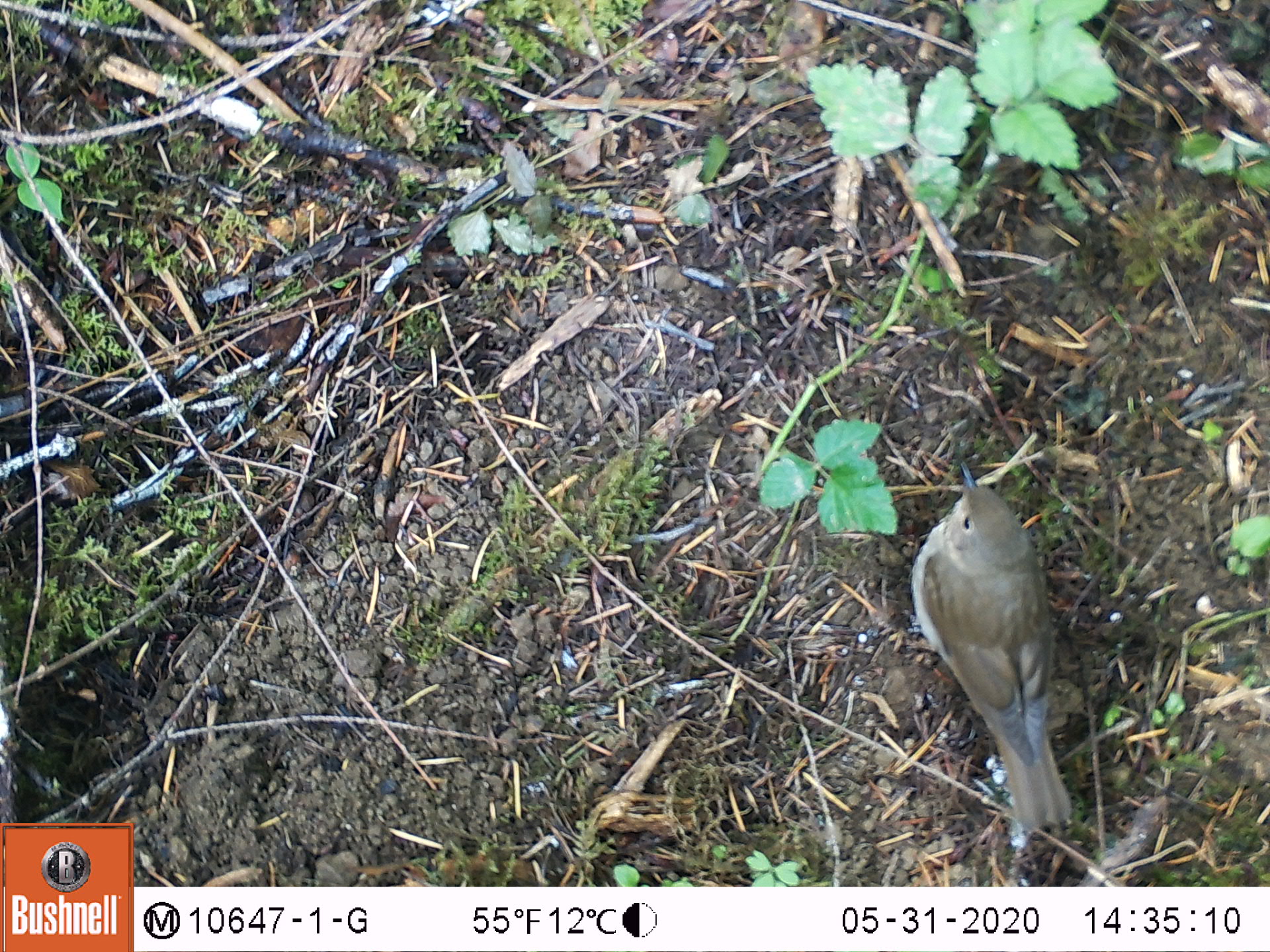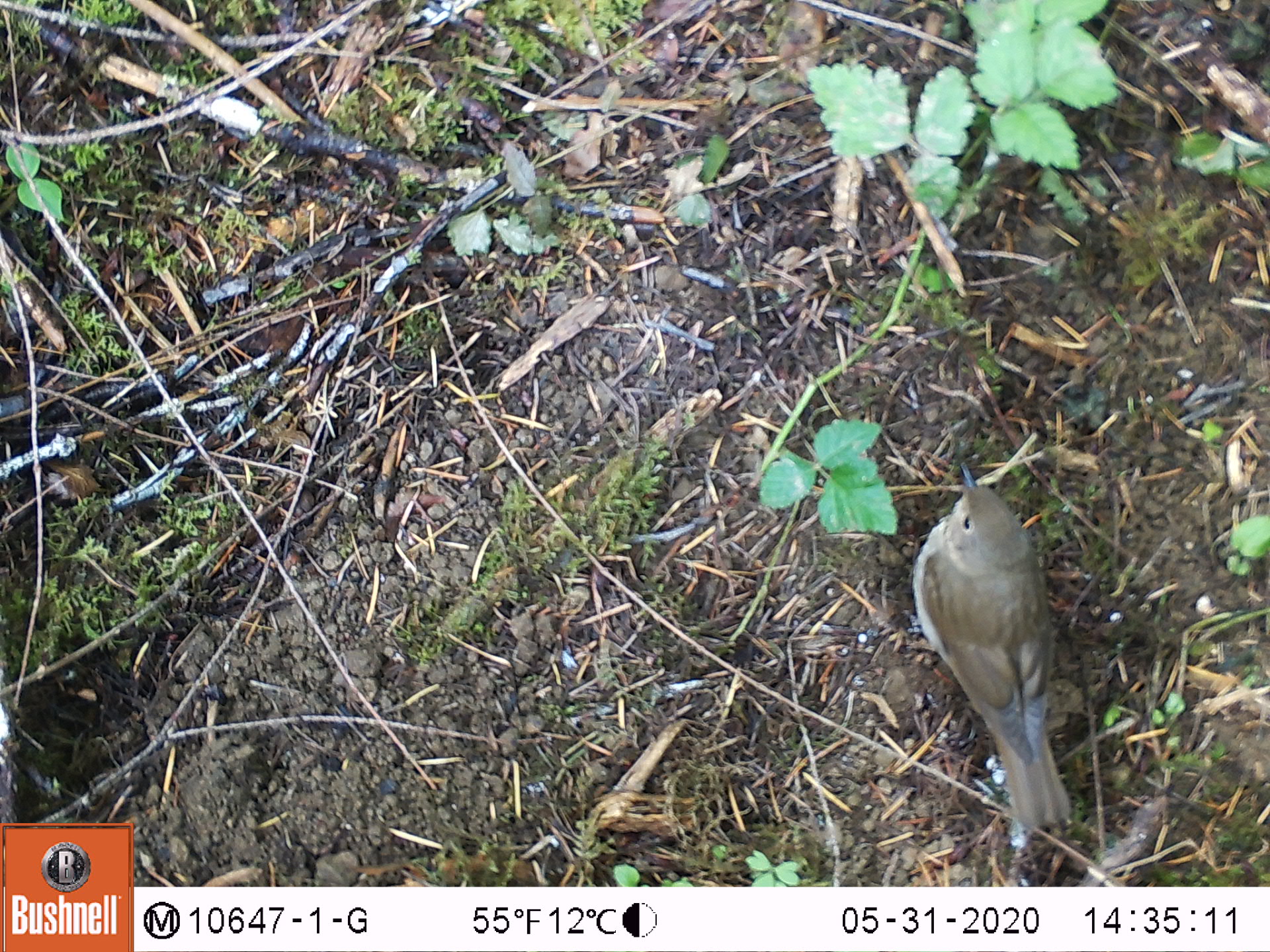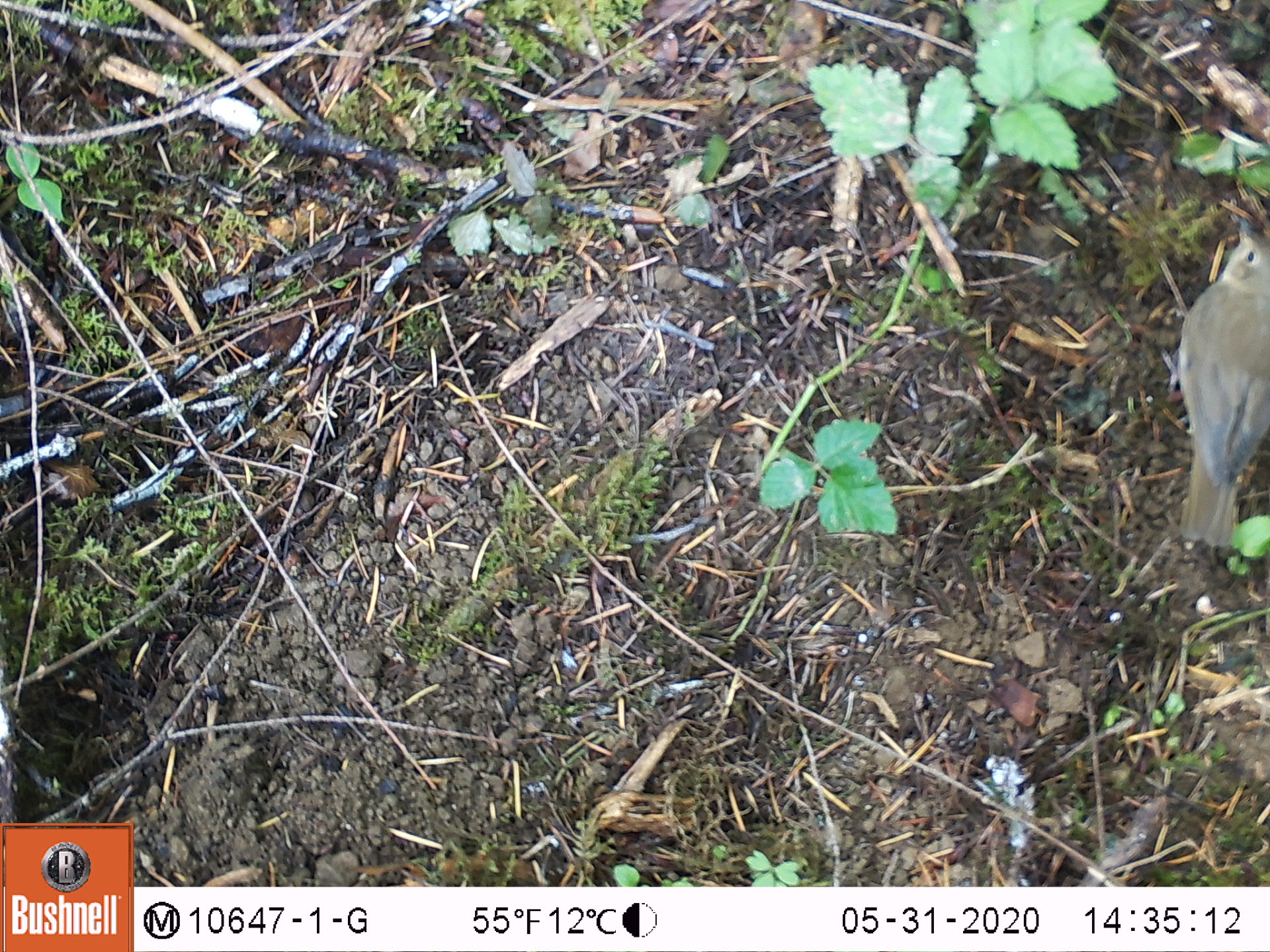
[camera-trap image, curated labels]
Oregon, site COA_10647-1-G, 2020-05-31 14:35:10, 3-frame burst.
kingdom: Animalia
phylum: Chordata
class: Aves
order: Passeriformes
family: Turdidae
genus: Catharus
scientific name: Catharus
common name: brown thrushes and nightingale-thrushes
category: catharus species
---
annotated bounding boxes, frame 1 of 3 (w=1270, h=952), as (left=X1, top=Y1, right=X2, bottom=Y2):
catharus species: (left=909, top=459, right=1087, bottom=846)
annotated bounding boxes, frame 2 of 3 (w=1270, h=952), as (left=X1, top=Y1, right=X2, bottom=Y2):
catharus species: (left=913, top=457, right=1087, bottom=850)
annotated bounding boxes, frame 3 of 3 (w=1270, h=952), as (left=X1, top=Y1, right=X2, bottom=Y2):
catharus species: (left=1175, top=214, right=1265, bottom=560)